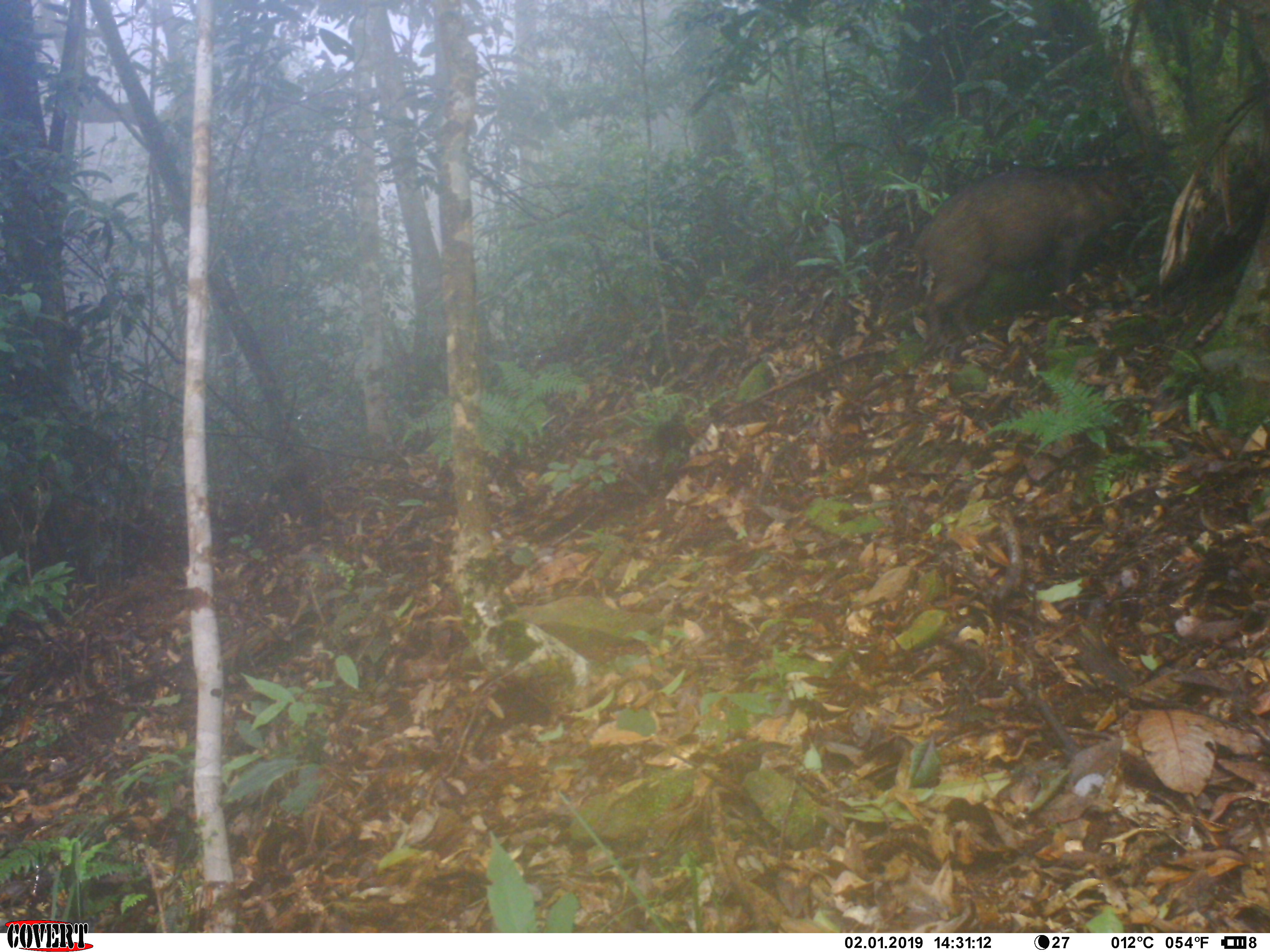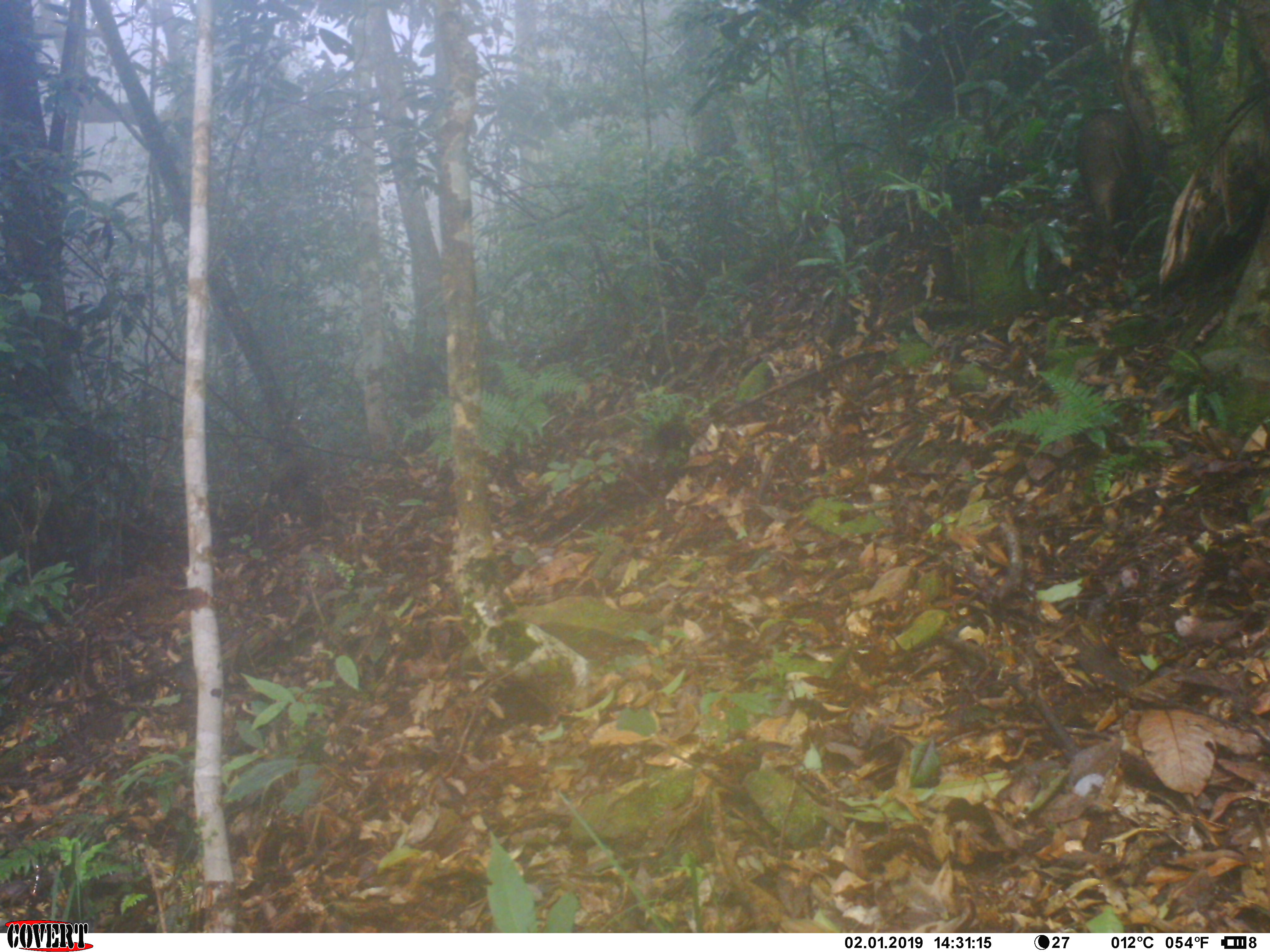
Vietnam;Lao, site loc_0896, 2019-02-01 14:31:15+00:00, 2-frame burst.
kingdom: Animalia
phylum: Chordata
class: Mammalia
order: Artiodactyla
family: Suidae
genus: Sus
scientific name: Sus scrofa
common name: eurasian wild pig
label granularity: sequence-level